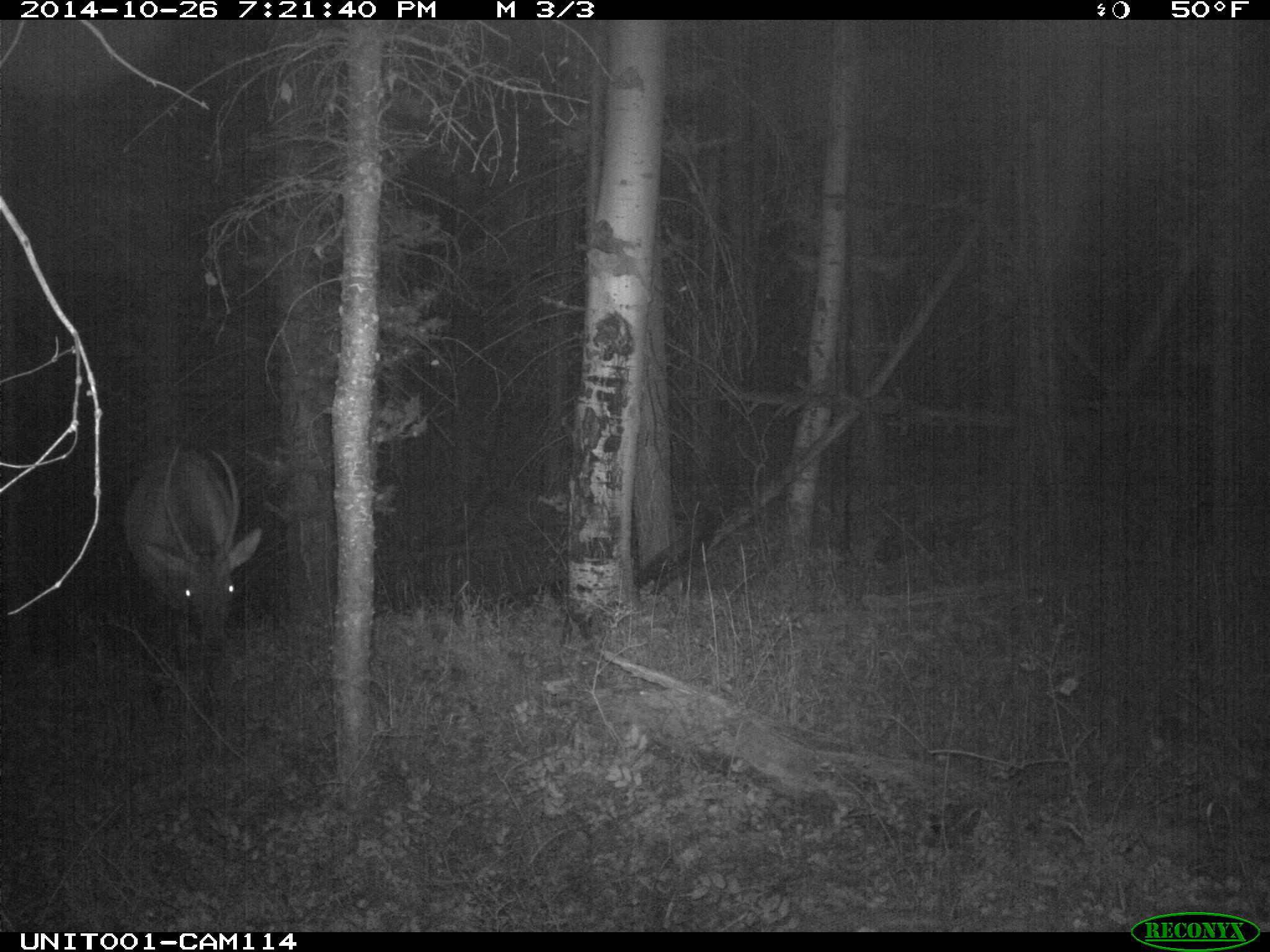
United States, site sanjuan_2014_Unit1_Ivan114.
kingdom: Animalia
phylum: Chordata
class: Mammalia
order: Artiodactyla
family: Cervidae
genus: Cervus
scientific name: Cervus elaphus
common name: red deer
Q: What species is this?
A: Cervus elaphus (red deer).